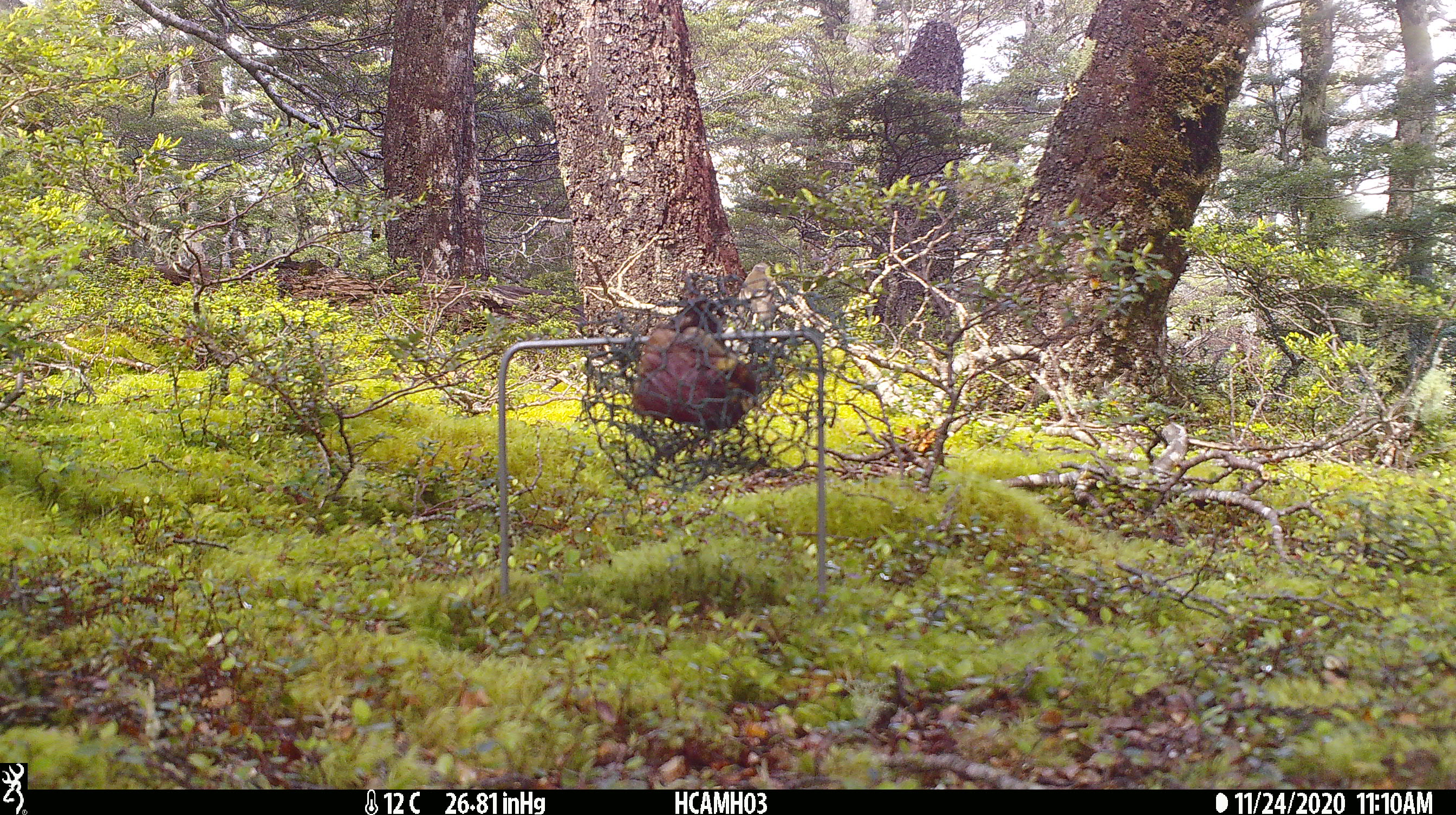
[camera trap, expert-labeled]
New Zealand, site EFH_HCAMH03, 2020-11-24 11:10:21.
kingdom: Animalia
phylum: Chordata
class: Aves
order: Passeriformes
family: Turdidae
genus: Turdus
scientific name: Turdus philomelos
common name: song thrush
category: thrush